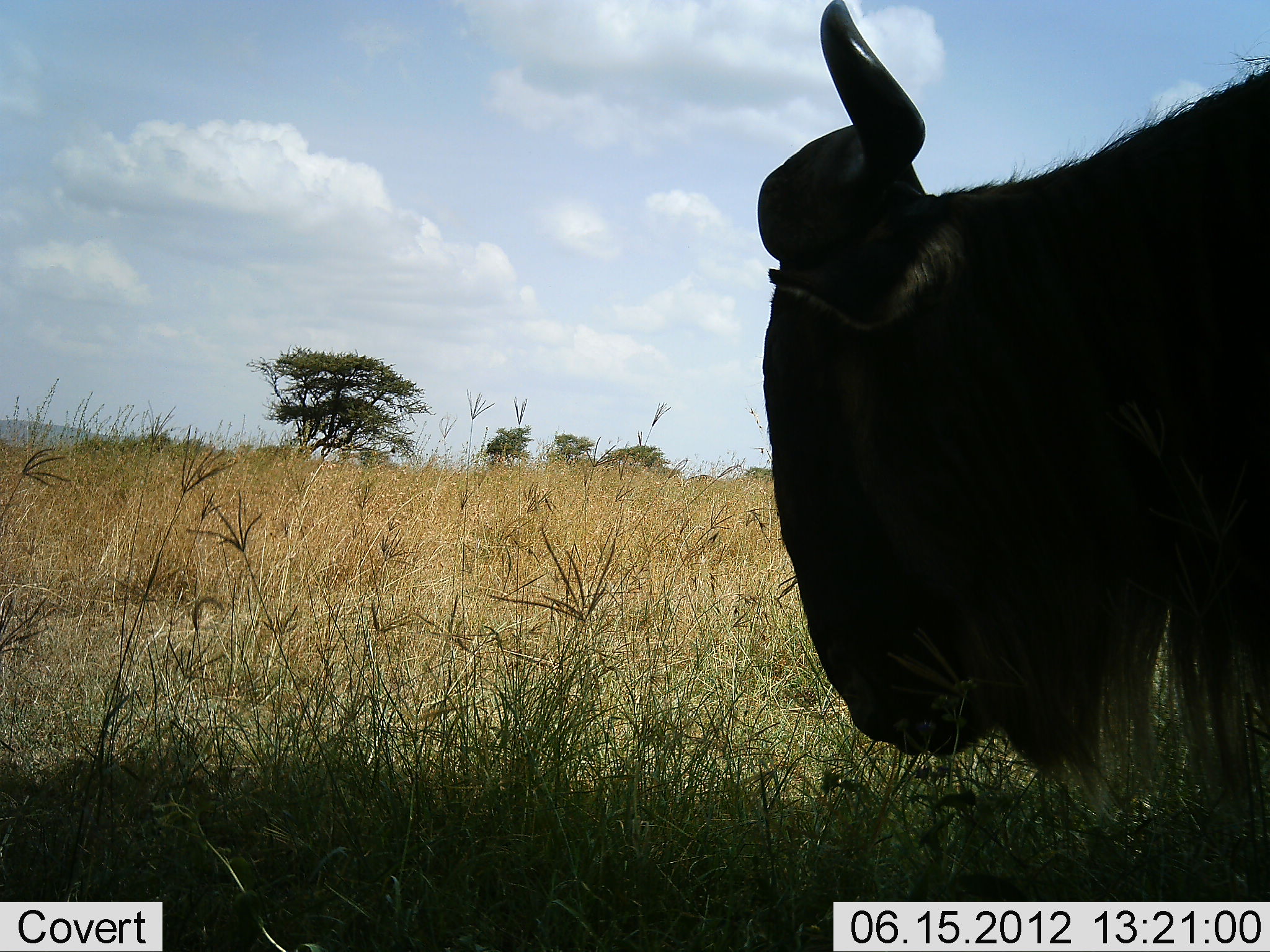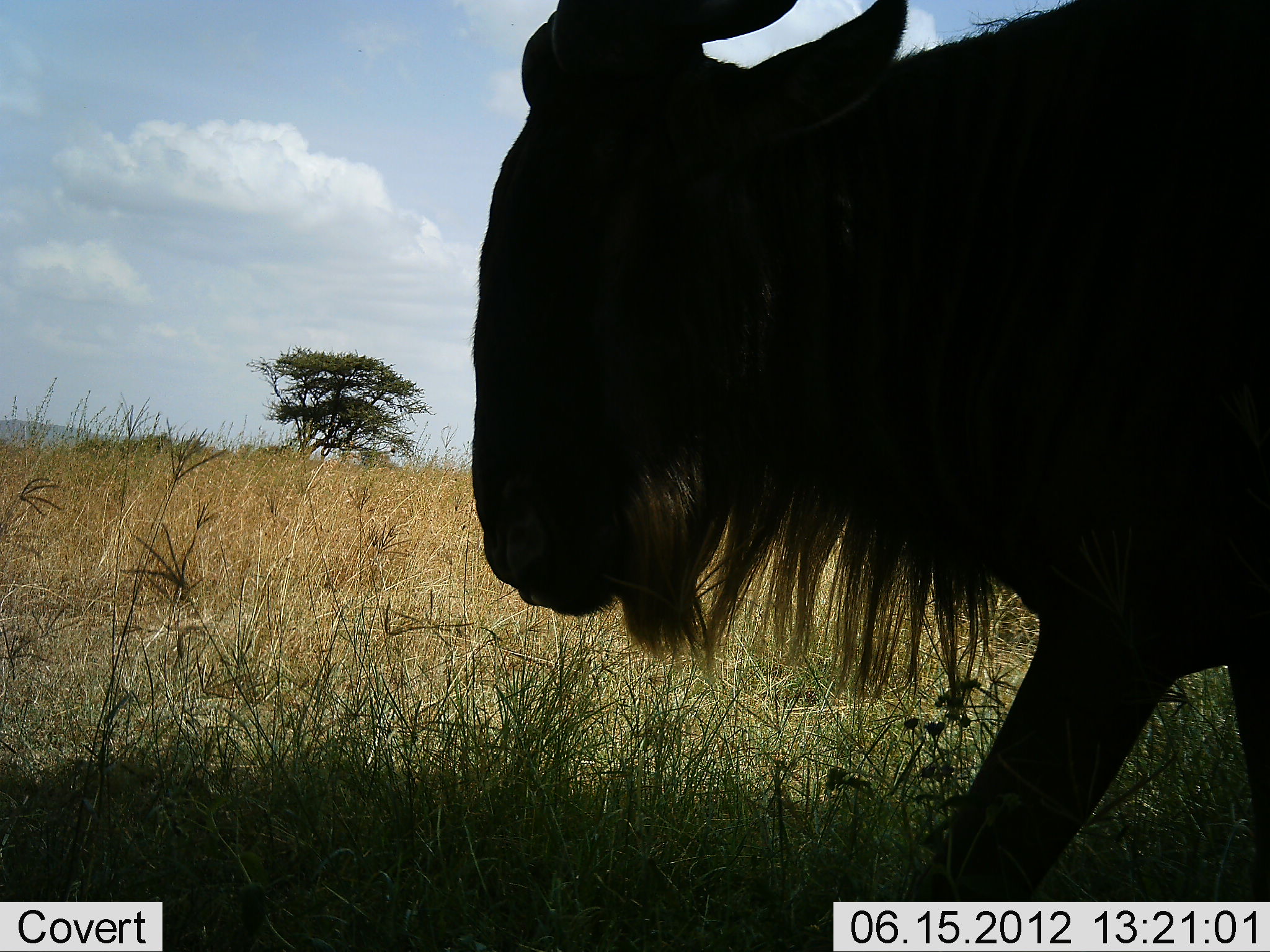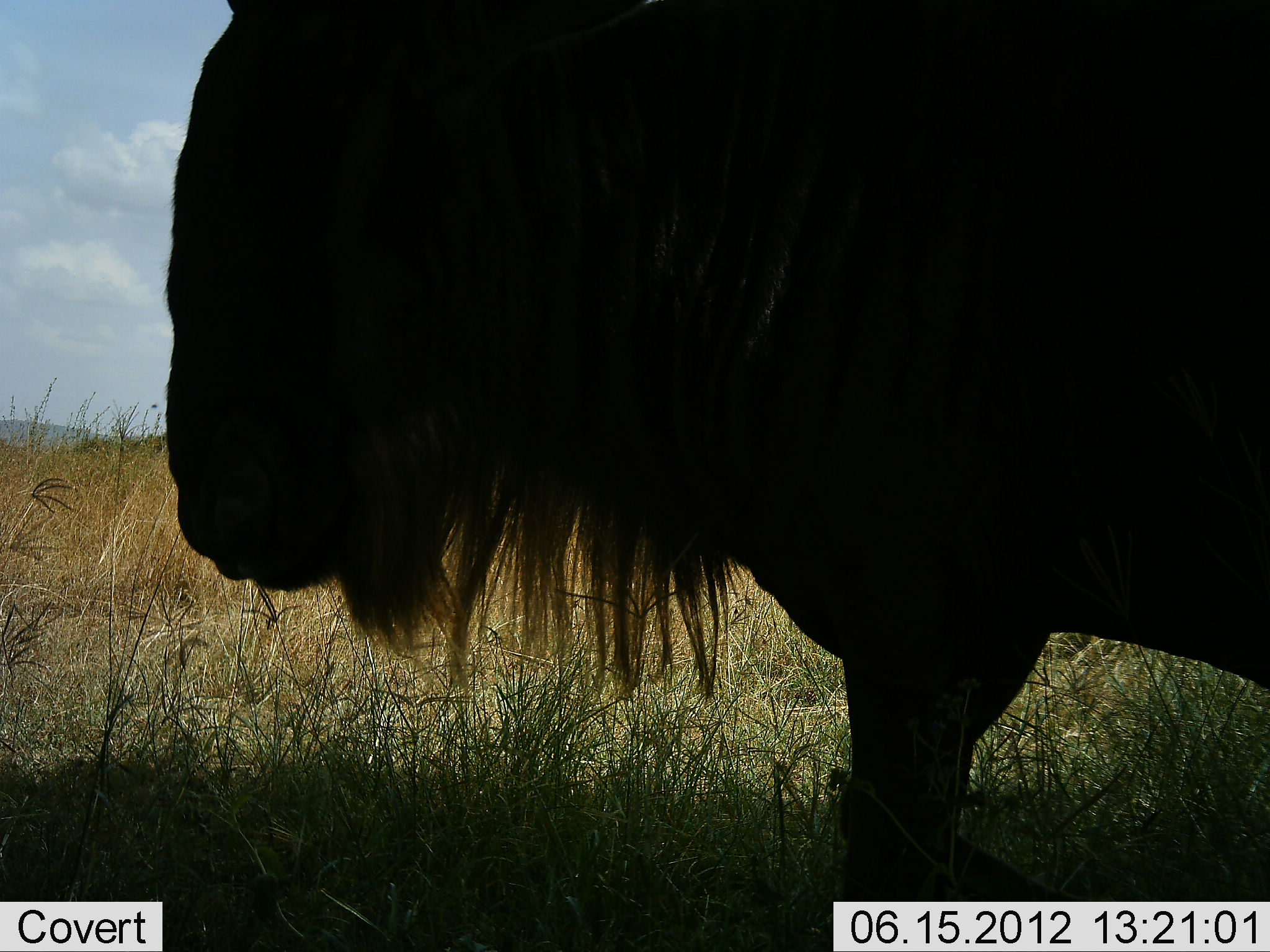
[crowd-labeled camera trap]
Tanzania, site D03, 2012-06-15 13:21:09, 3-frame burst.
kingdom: Animalia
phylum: Chordata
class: Mammalia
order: Artiodactyla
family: Bovidae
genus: Connochaetes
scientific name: Connochaetes taurinus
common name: blue wildebeest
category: wildebeest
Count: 1.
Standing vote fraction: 10%.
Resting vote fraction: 0%.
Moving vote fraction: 100%.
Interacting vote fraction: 0%.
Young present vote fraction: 0%.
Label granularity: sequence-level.